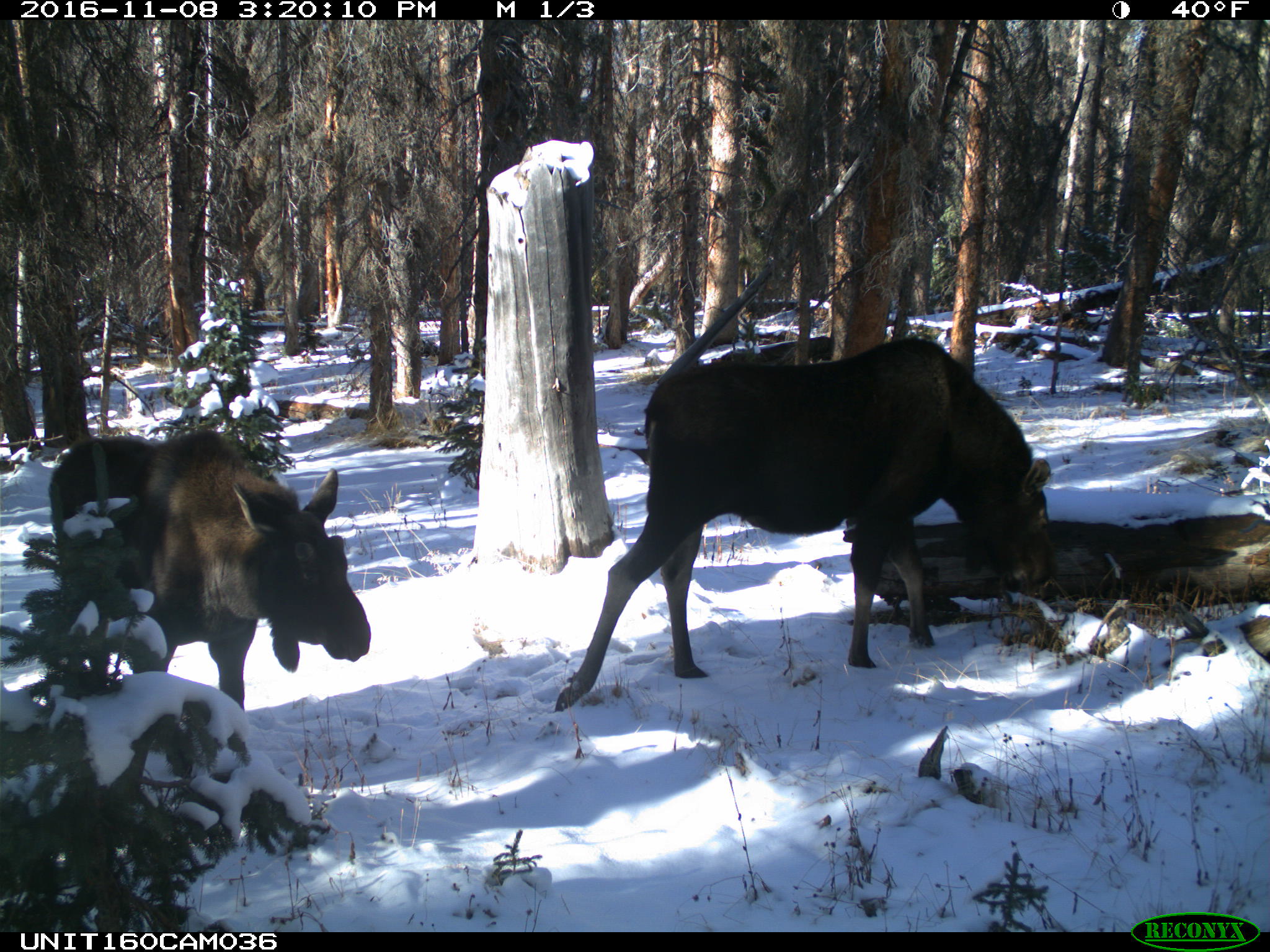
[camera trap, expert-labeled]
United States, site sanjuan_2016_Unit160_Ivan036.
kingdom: Animalia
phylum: Chordata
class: Mammalia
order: Artiodactyla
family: Cervidae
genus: Alces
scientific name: Alces alces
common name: moose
Alces alces (moose).